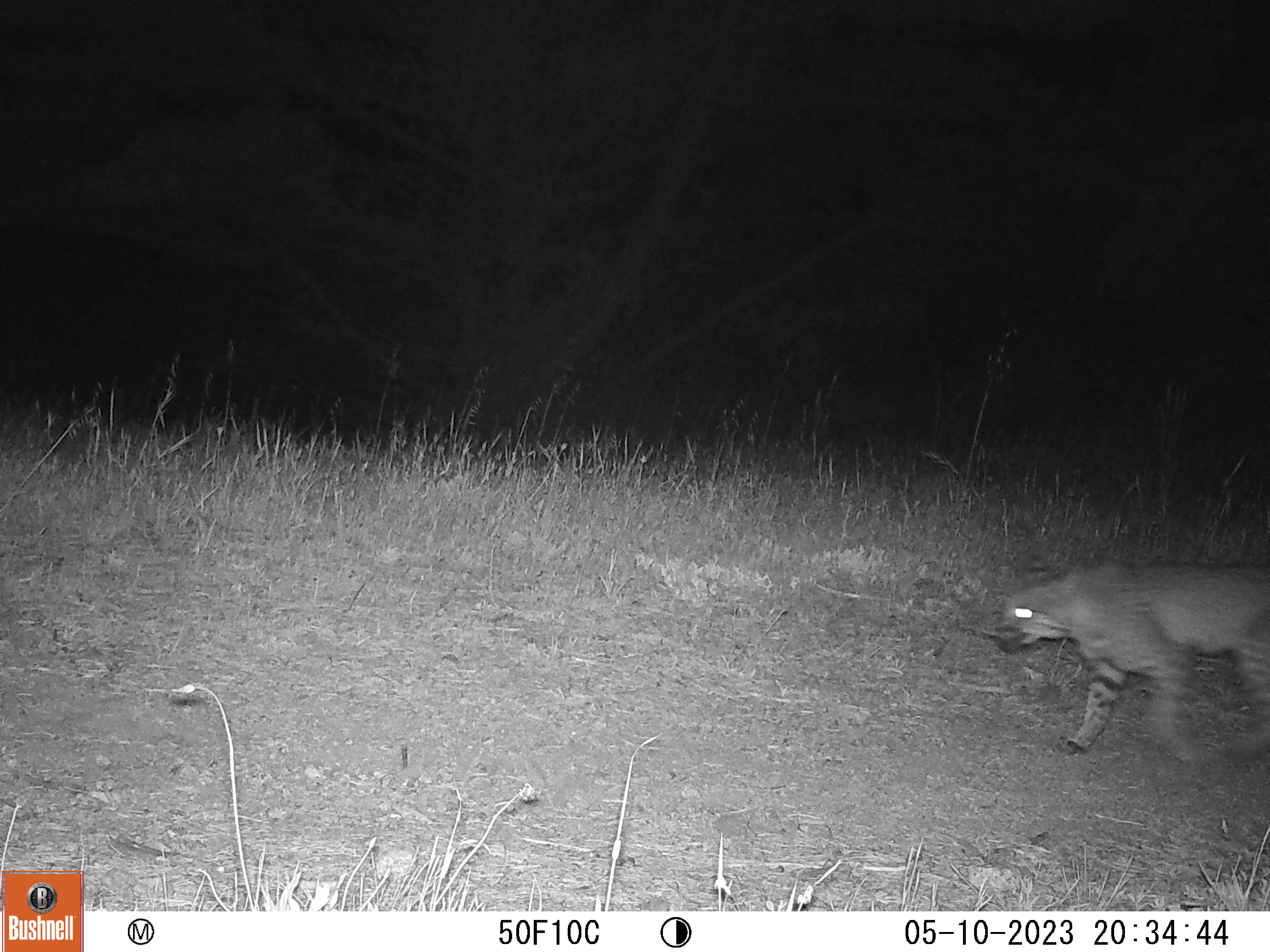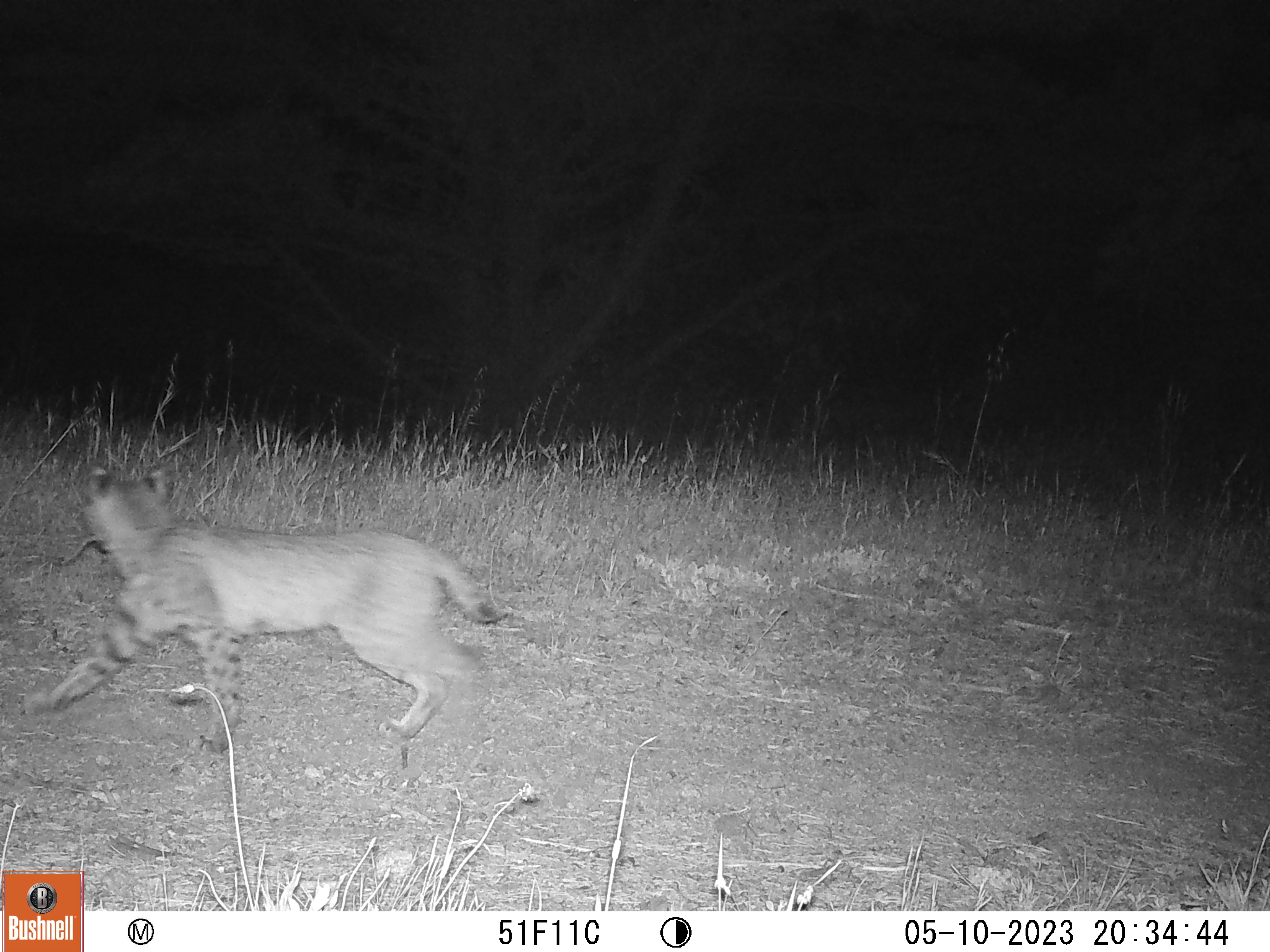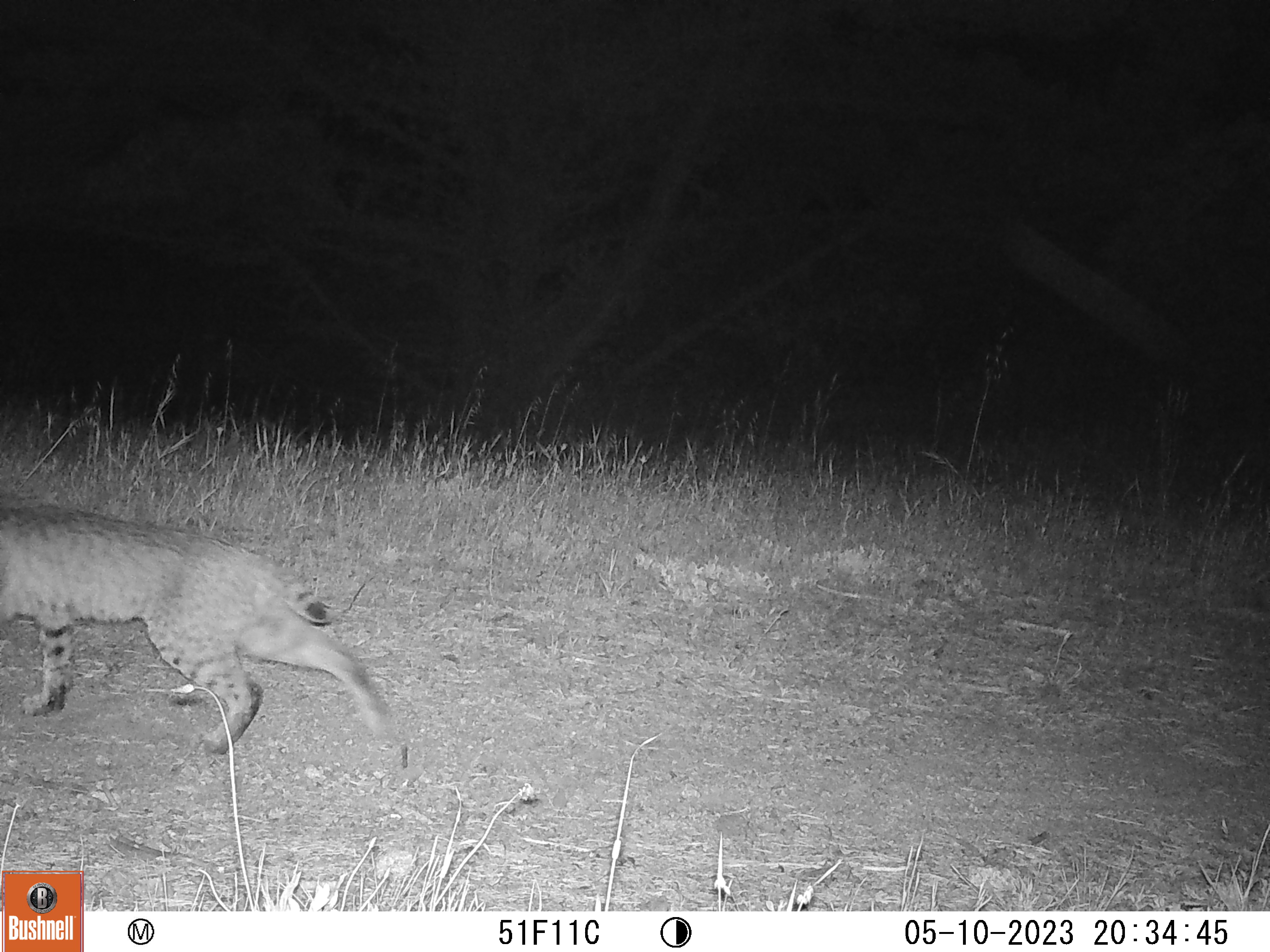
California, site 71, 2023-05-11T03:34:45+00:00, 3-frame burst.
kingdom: Animalia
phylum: Chordata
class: Mammalia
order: Carnivora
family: Felidae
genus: Lynx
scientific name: Lynx rufus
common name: bobcat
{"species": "bobcat (Lynx rufus)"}